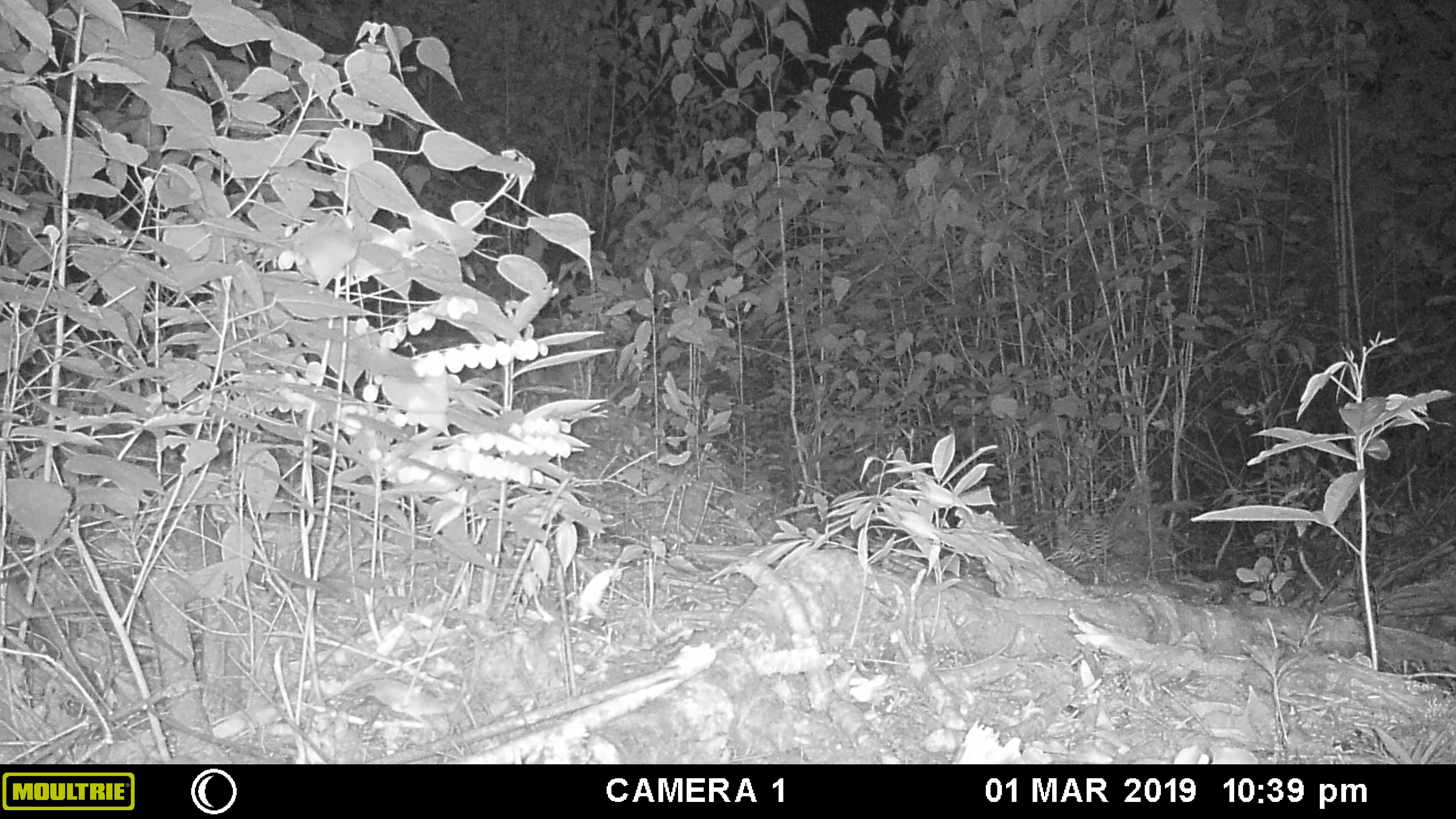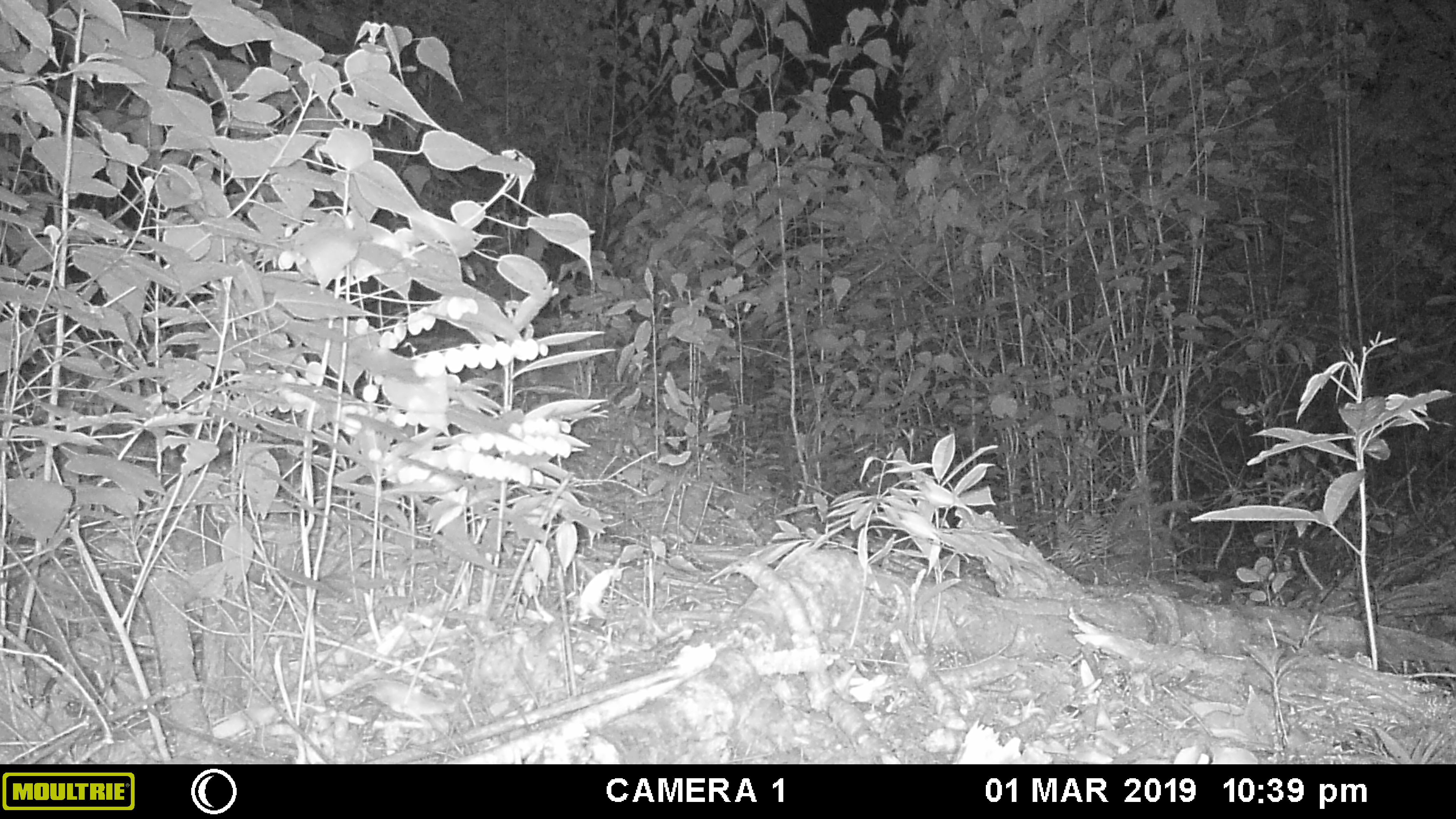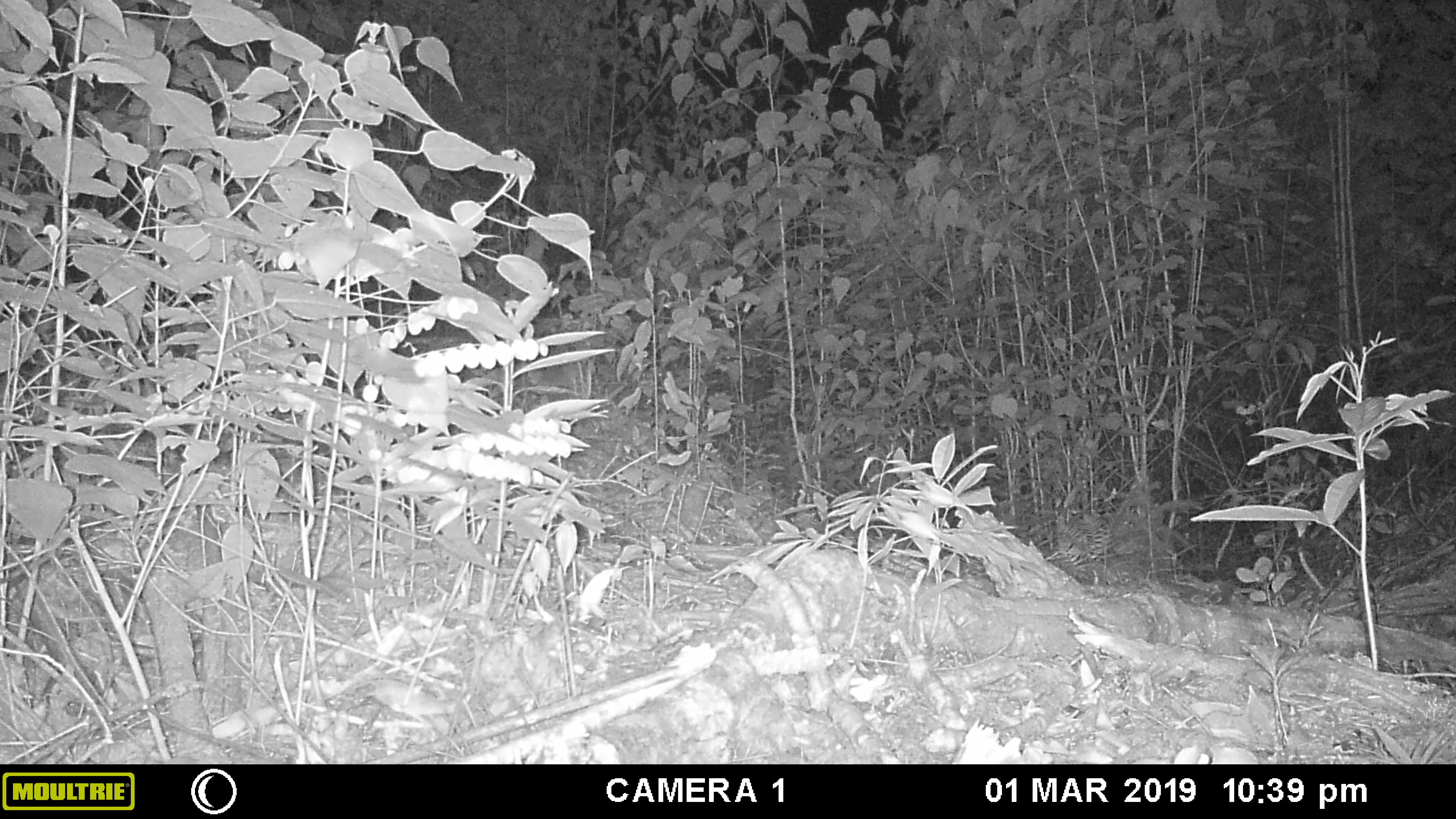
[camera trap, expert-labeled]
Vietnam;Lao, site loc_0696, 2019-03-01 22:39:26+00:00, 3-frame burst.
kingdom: Animalia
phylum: Chordata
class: Mammalia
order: Rodentia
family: Muridae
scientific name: Muridae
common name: old-world mice and rats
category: unidentified murid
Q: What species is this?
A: Unidentified murid (old-world mice and rats) (Muridae).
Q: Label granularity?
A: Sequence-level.